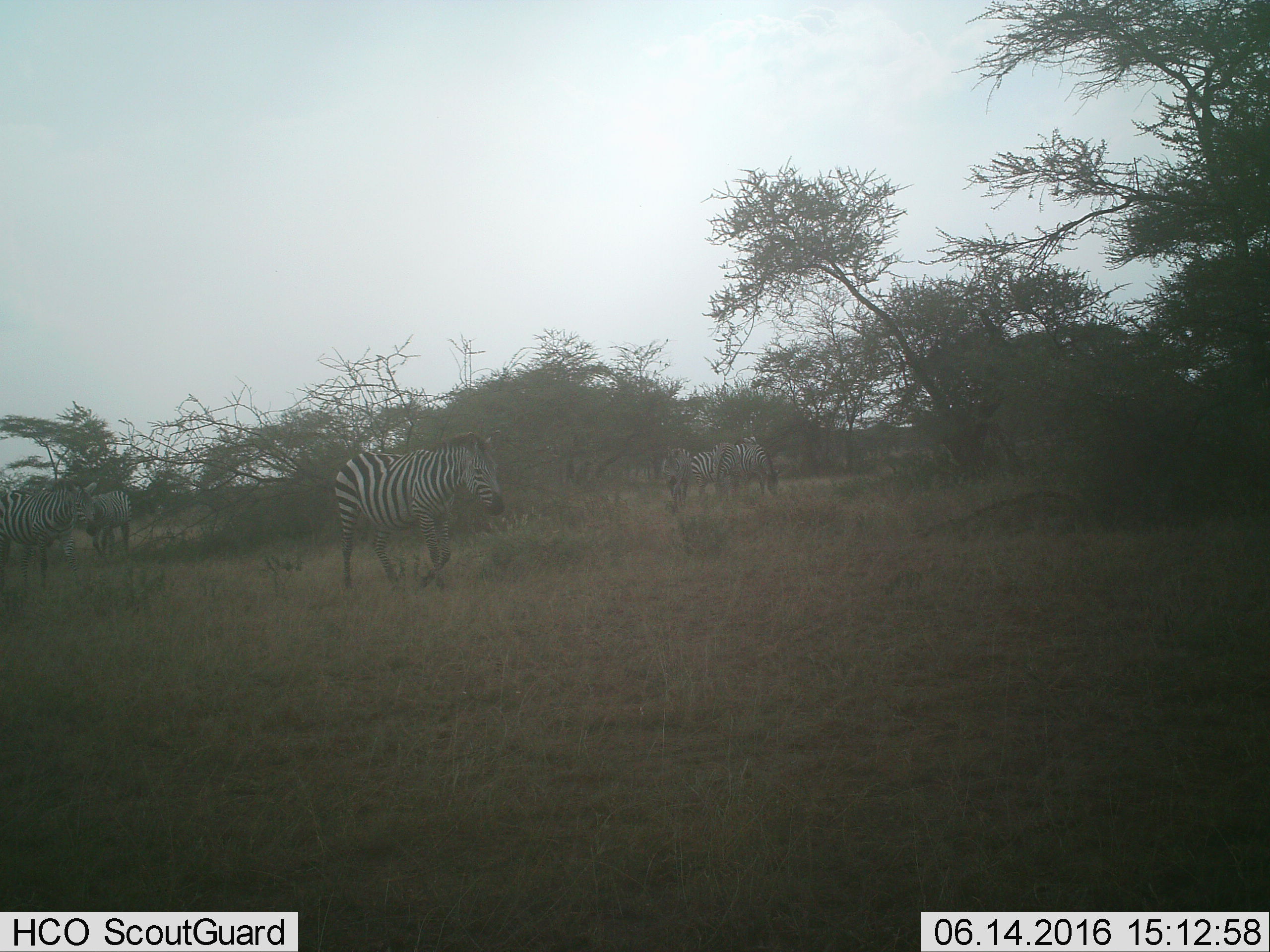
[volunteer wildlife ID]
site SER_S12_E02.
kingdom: Animalia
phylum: Chordata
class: Mammalia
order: Perissodactyla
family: Equidae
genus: Equus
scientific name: Equus quagga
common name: plains zebra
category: zebraplains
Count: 6.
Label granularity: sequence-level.